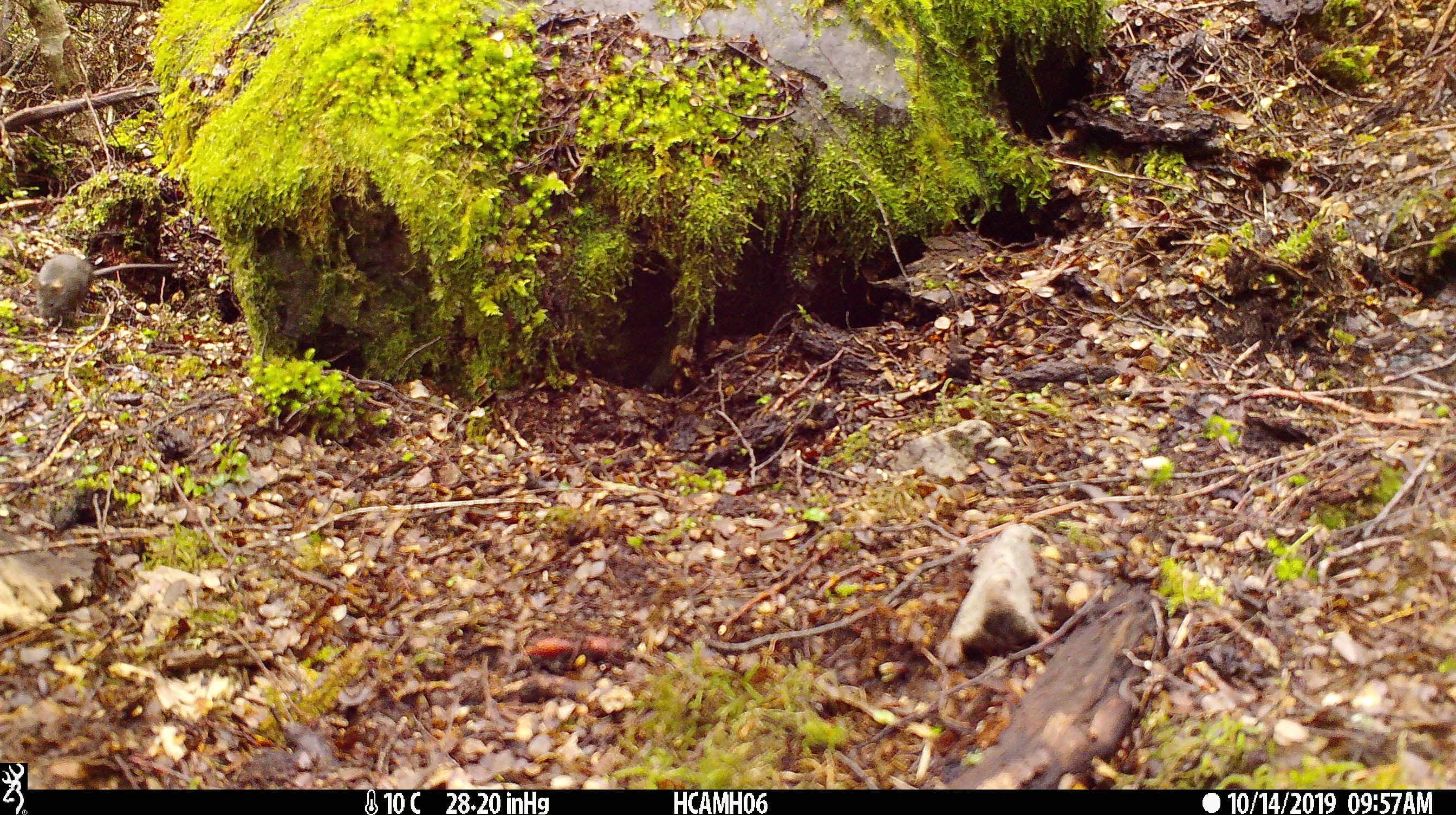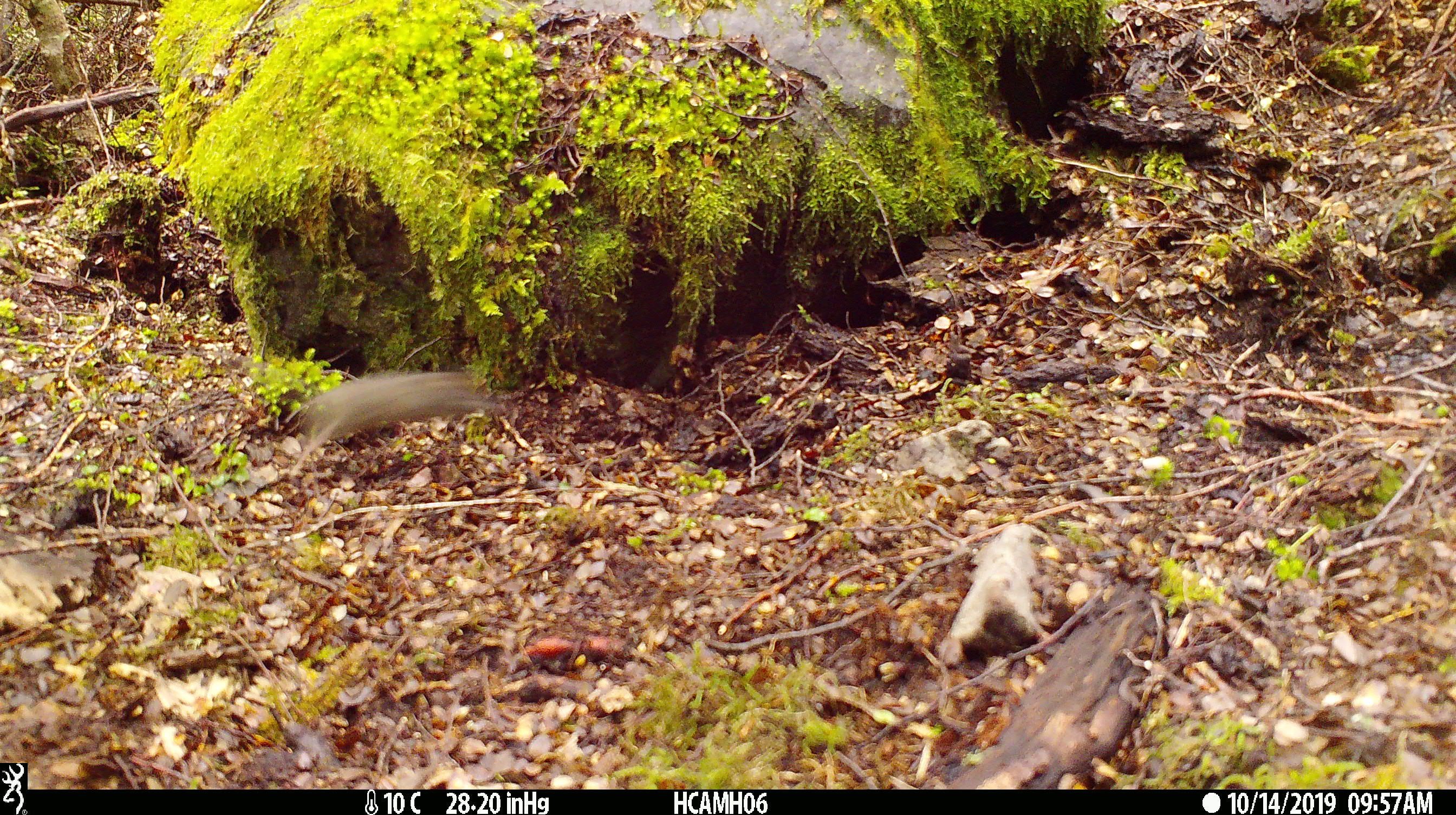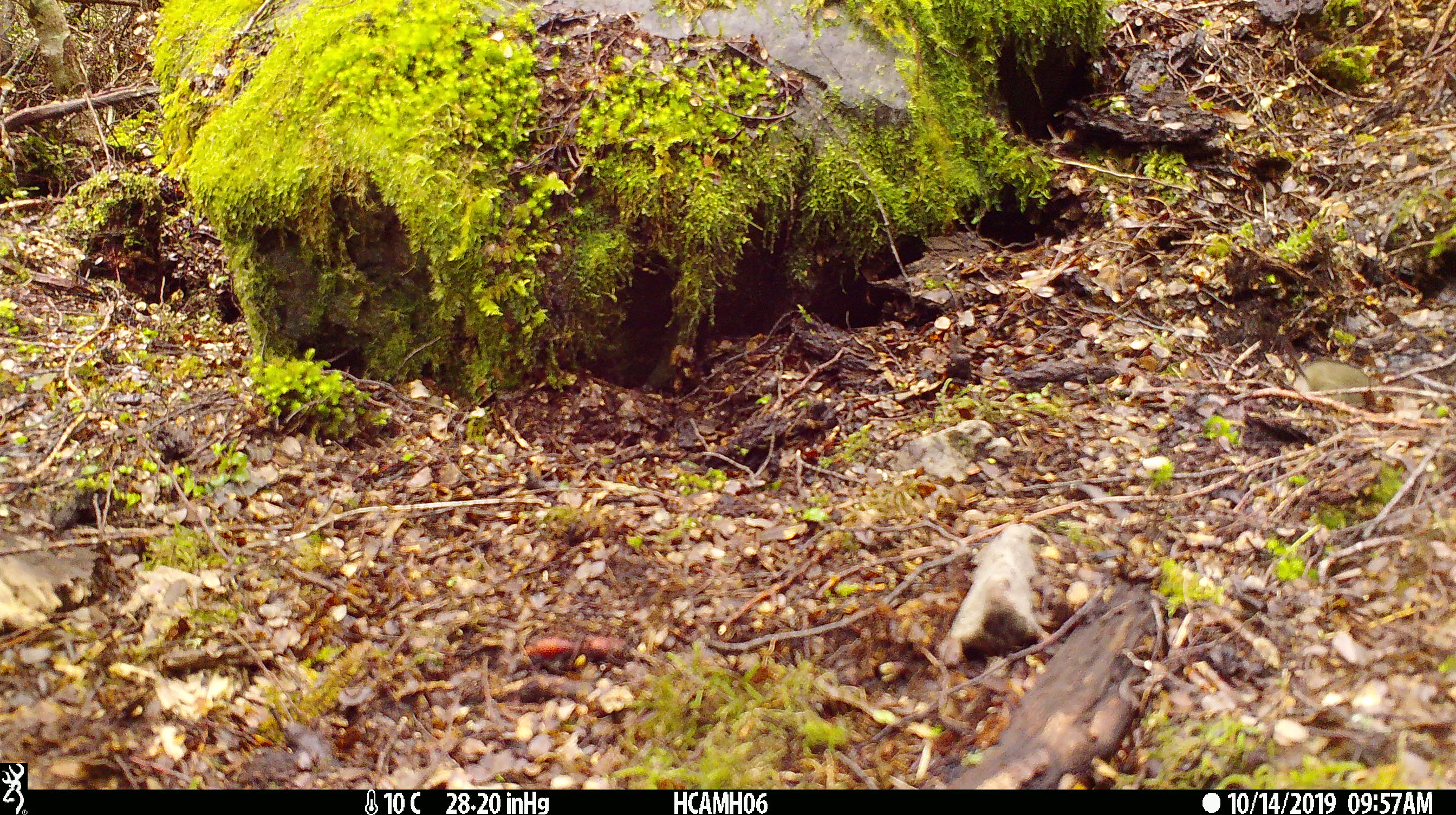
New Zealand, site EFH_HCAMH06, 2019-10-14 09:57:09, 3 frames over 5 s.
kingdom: Animalia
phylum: Chordata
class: Mammalia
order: Rodentia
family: Muridae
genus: Mus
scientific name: Mus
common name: mouse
Mouse (Mus).